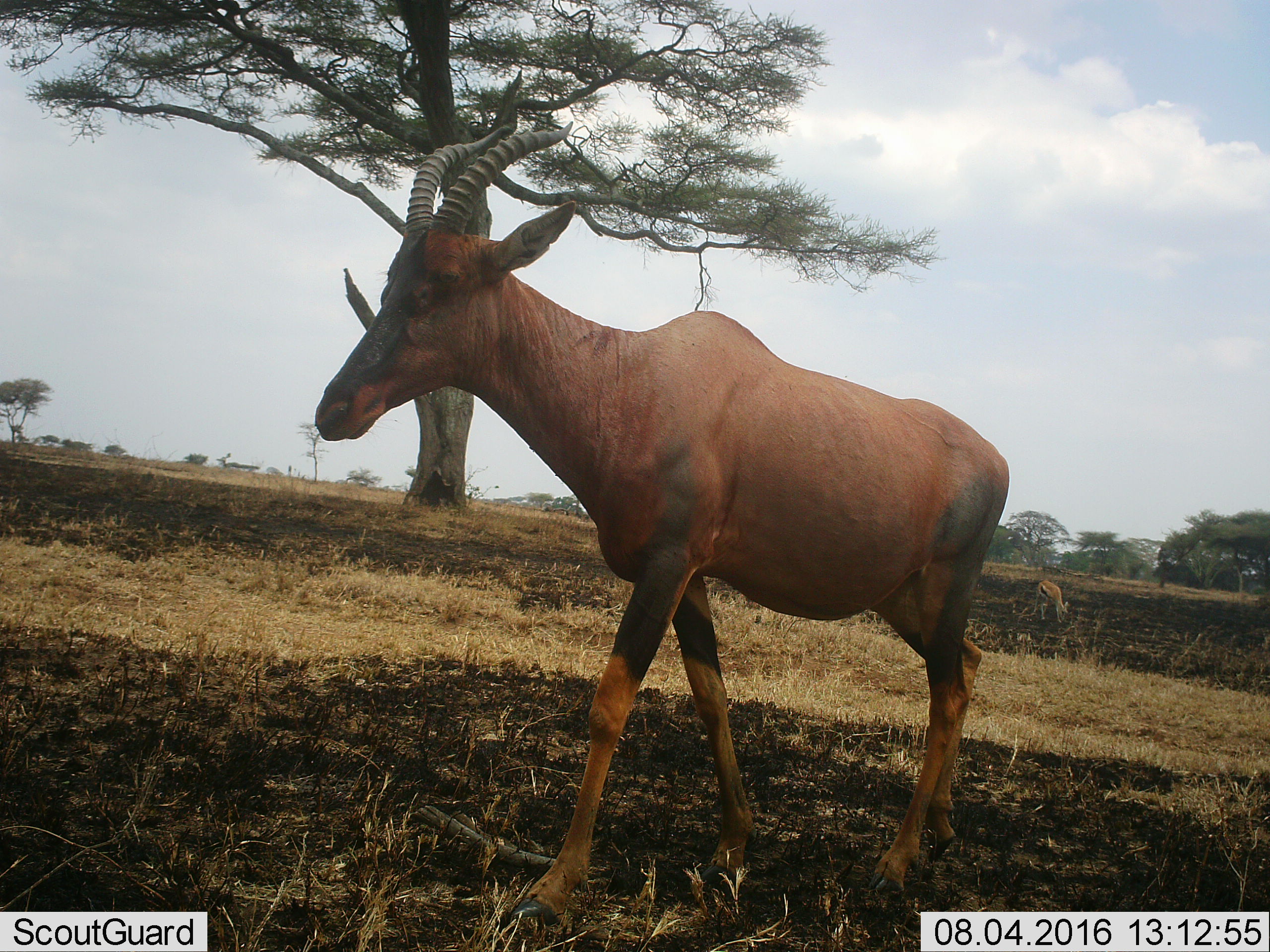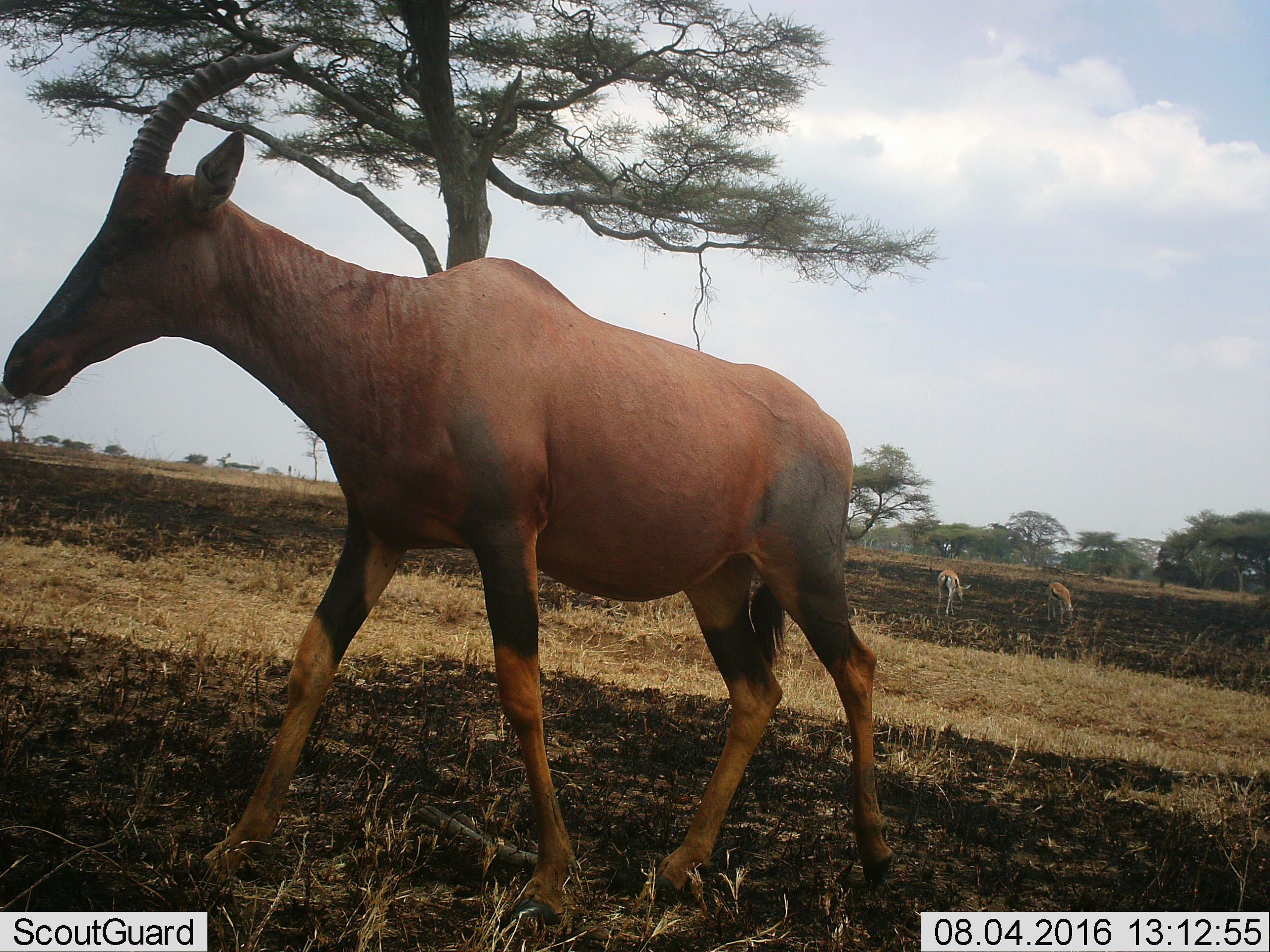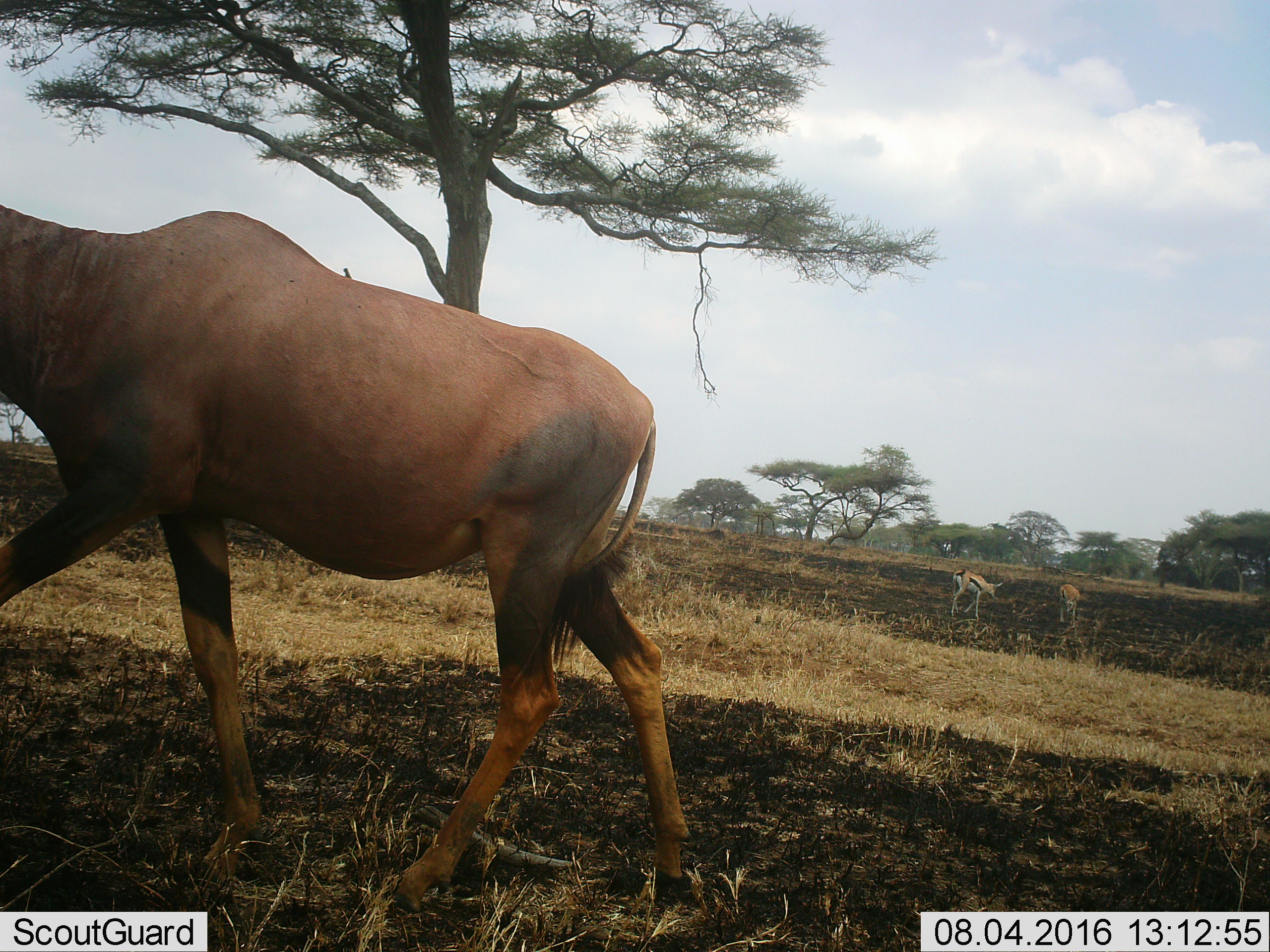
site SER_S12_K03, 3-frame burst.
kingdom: Animalia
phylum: Chordata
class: Mammalia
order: Artiodactyla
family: Bovidae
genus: Eudorcas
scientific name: Eudorcas thomsonii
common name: thomson's gazelle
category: gazellethomsons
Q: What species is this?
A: Gazellethomsons (thomson's gazelle) (Eudorcas thomsonii).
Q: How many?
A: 2.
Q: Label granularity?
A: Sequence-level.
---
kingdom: Animalia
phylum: Chordata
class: Mammalia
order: Artiodactyla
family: Bovidae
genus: Damaliscus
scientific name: Damaliscus lunatus jimela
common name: topi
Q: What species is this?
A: Topi (Damaliscus lunatus jimela).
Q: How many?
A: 1.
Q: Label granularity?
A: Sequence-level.